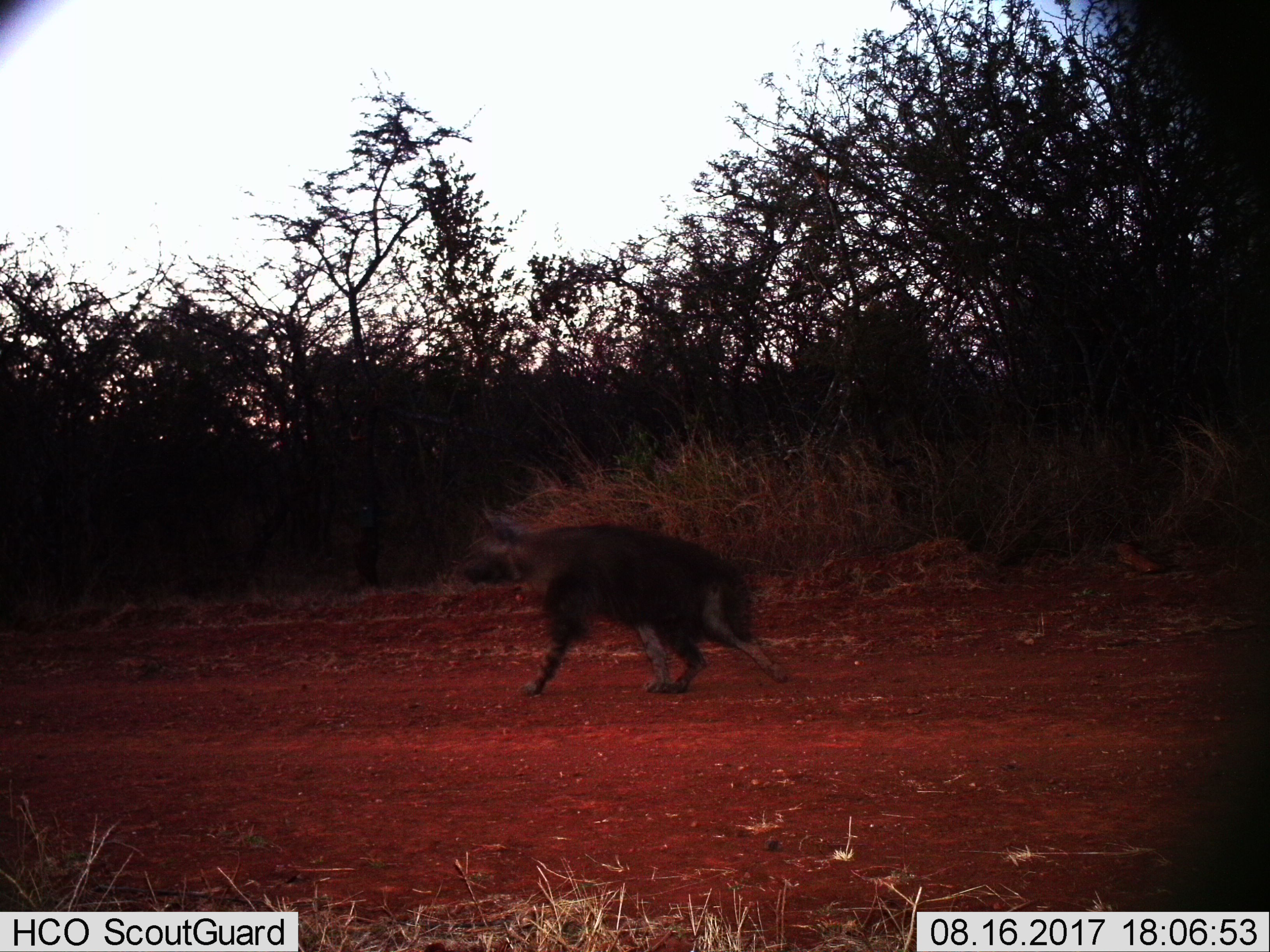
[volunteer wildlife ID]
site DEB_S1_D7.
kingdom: Animalia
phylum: Chordata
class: Mammalia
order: Carnivora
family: Hyaenidae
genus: Parahyaena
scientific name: Parahyaena brunnea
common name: brown hyena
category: hyenabrown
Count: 1.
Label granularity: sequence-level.